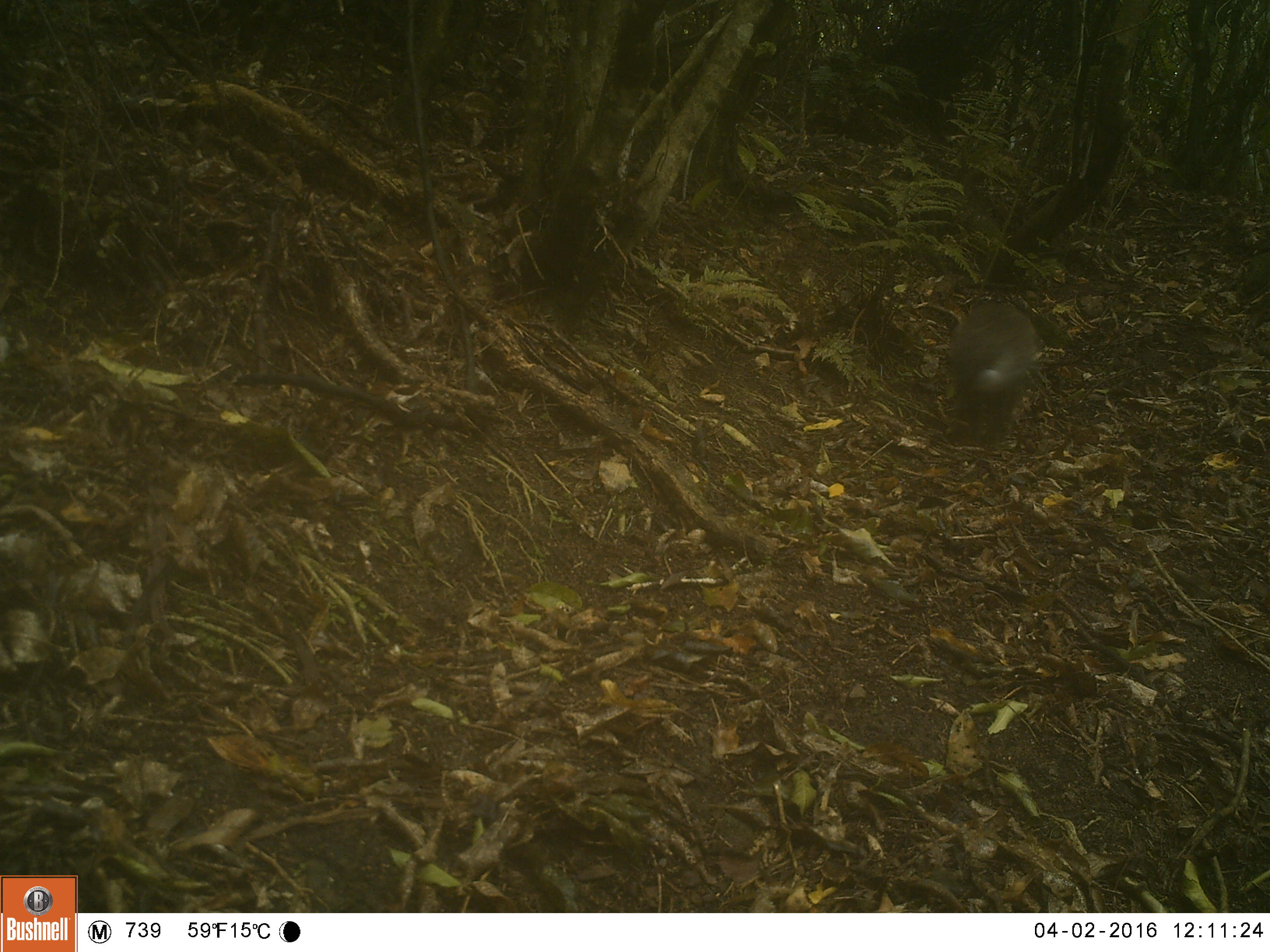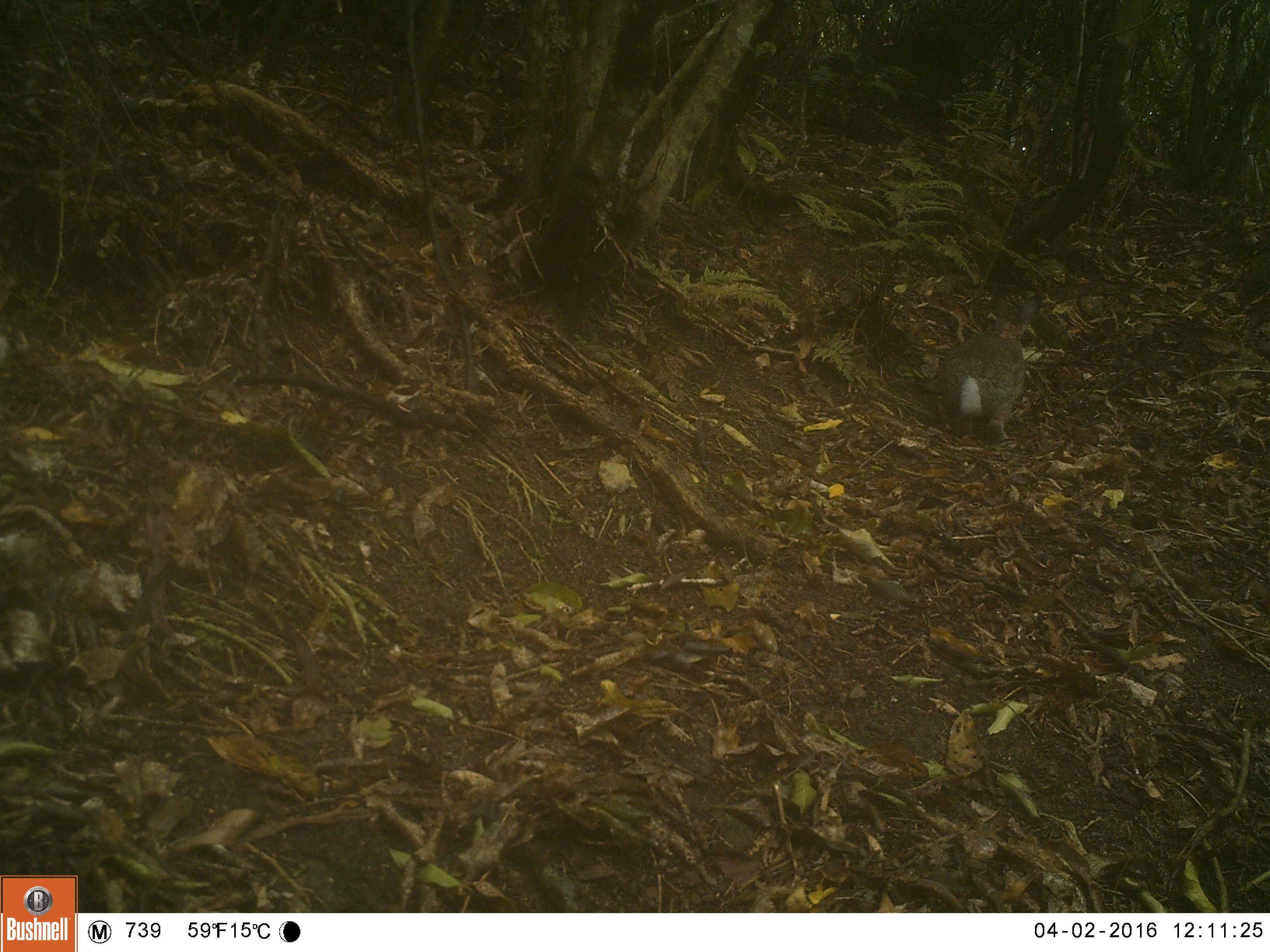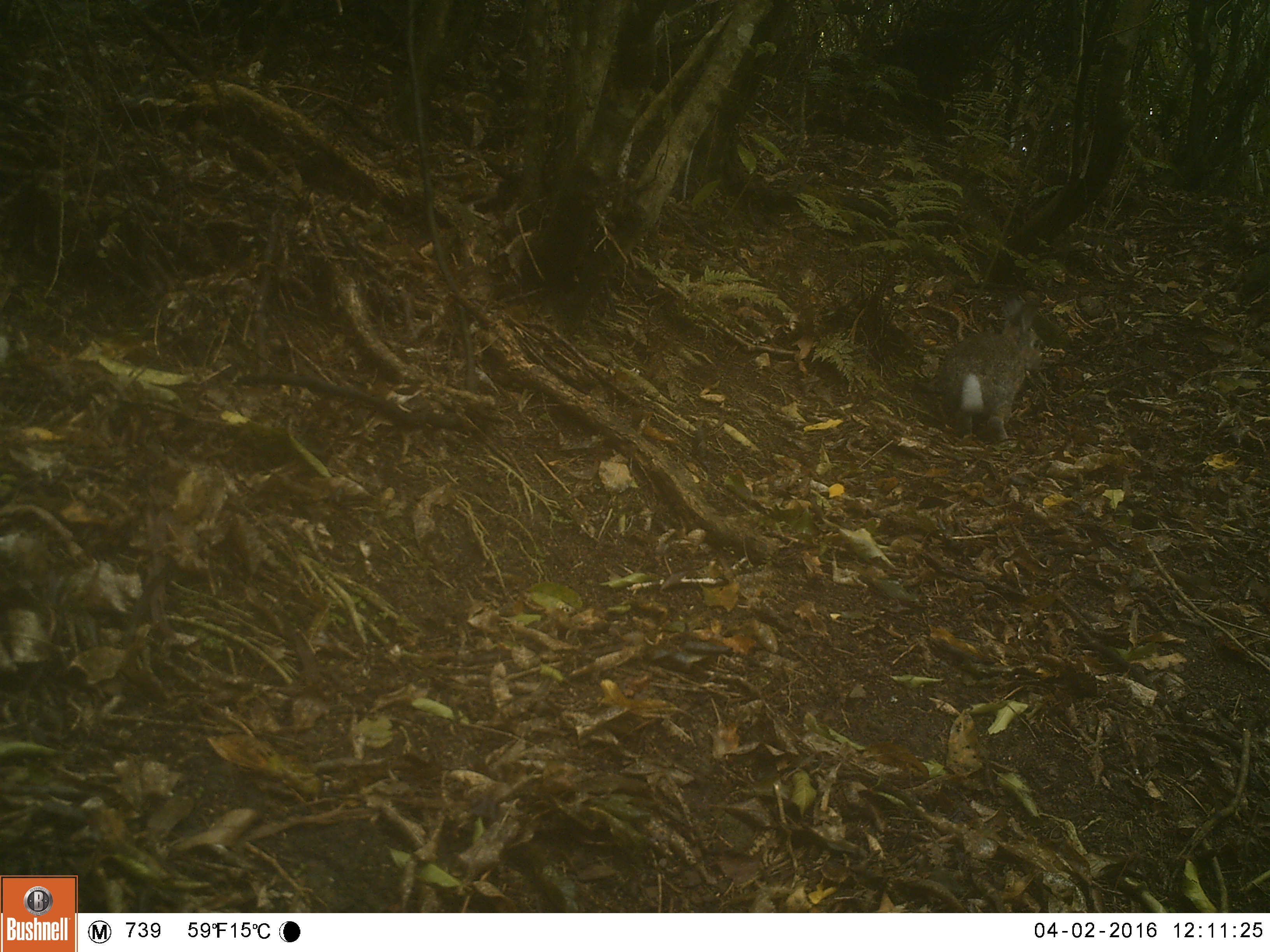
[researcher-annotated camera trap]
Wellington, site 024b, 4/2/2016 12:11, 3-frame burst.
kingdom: Animalia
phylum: Chordata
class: Mammalia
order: Lagomorpha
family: Leporidae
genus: Lepus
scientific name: Lepus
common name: hare